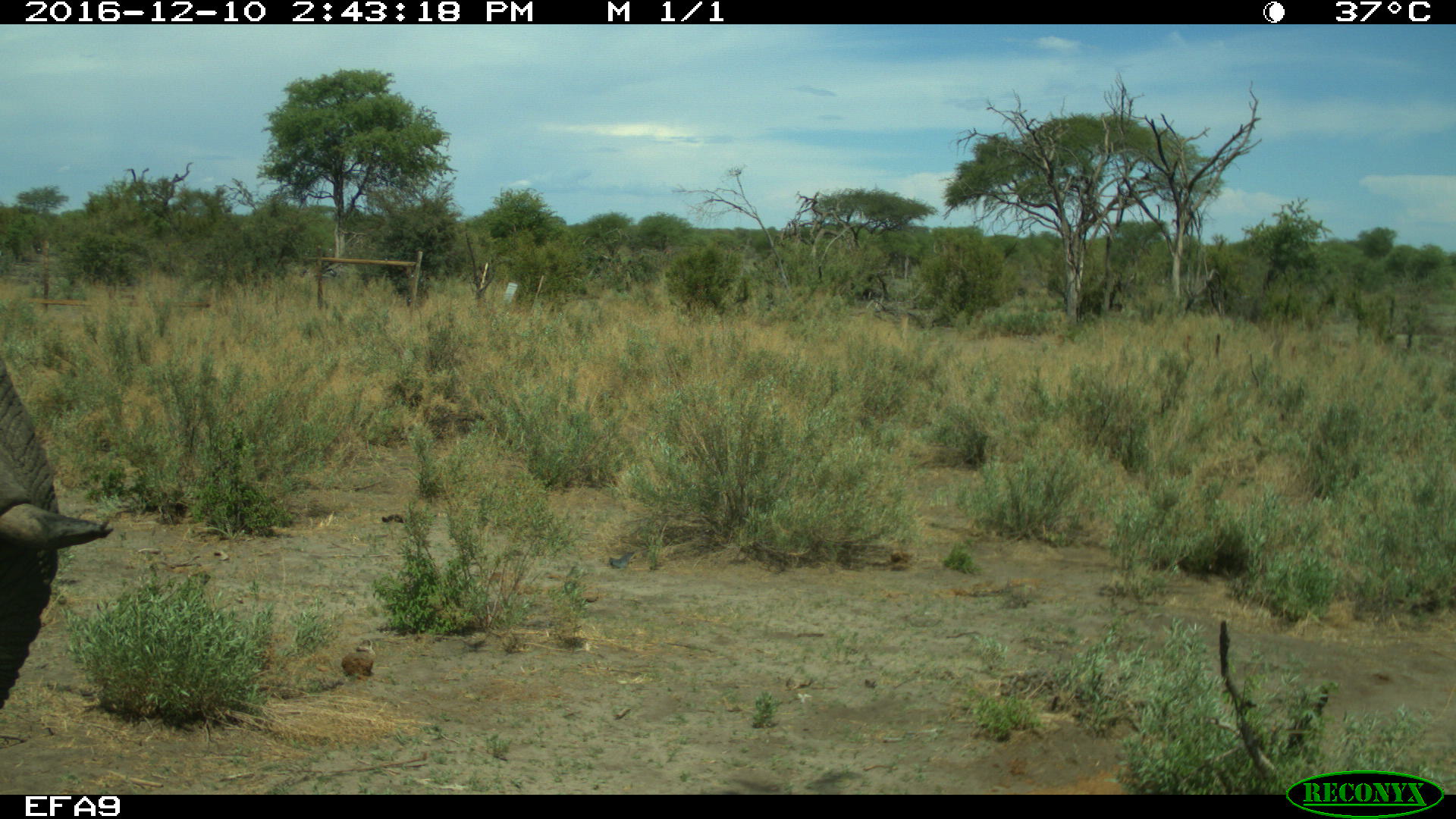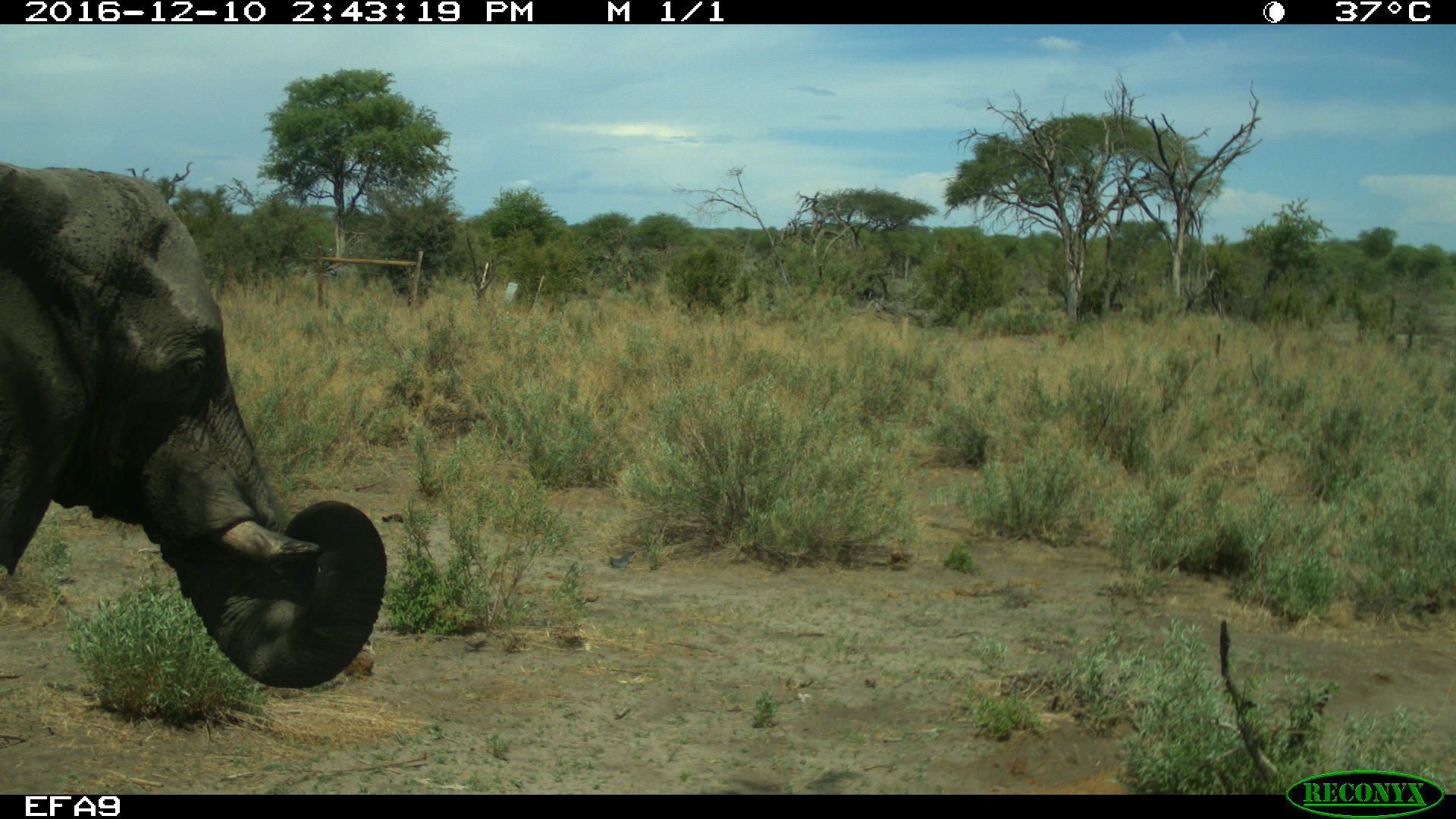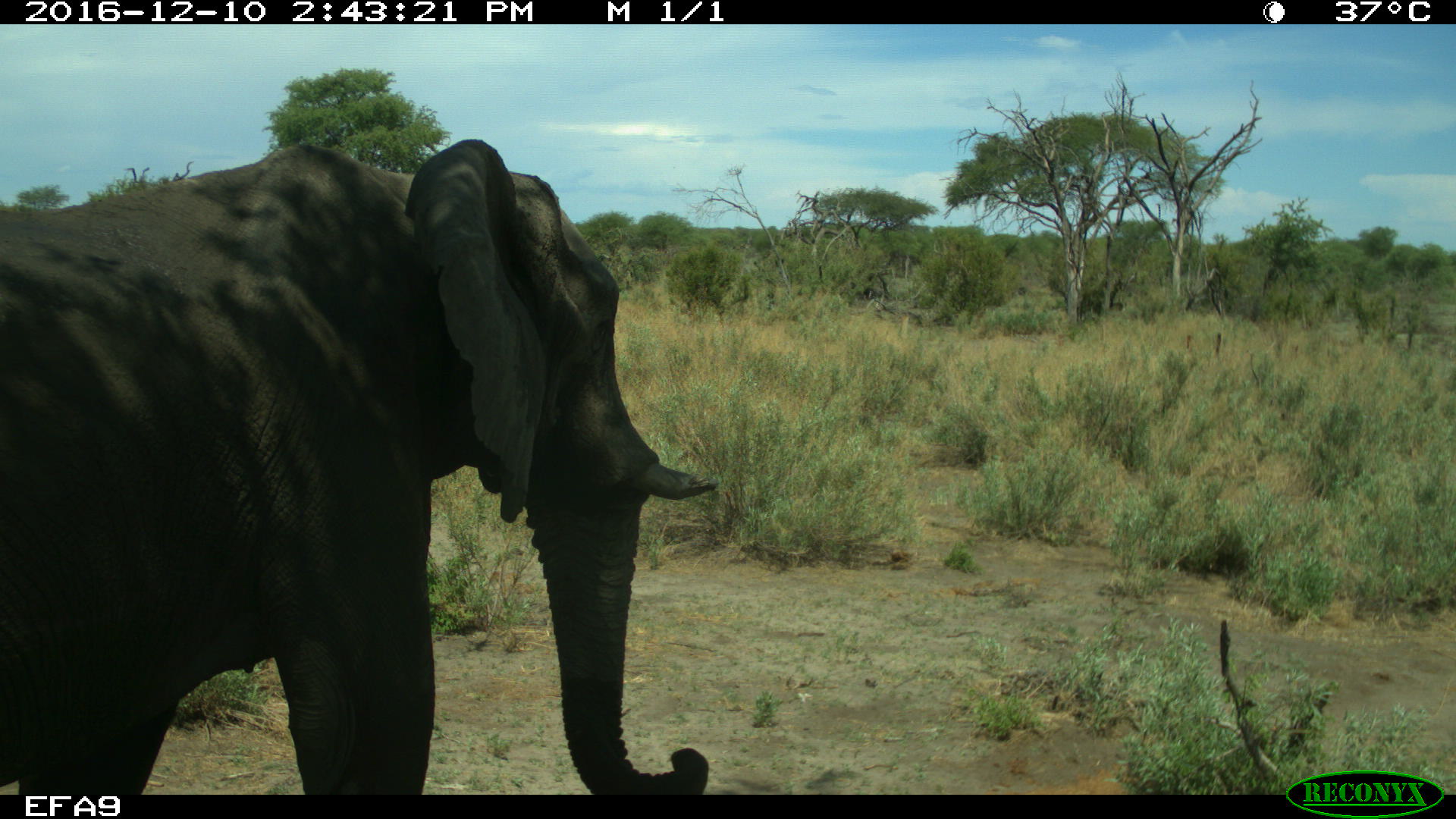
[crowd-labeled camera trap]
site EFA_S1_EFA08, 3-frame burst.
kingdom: Animalia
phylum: Chordata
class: Mammalia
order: Proboscidea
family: Elephantidae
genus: Loxodonta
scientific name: Loxodonta africana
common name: african bush elephant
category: elephant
Elephant (african bush elephant) (Loxodonta africana), count 1. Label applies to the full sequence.